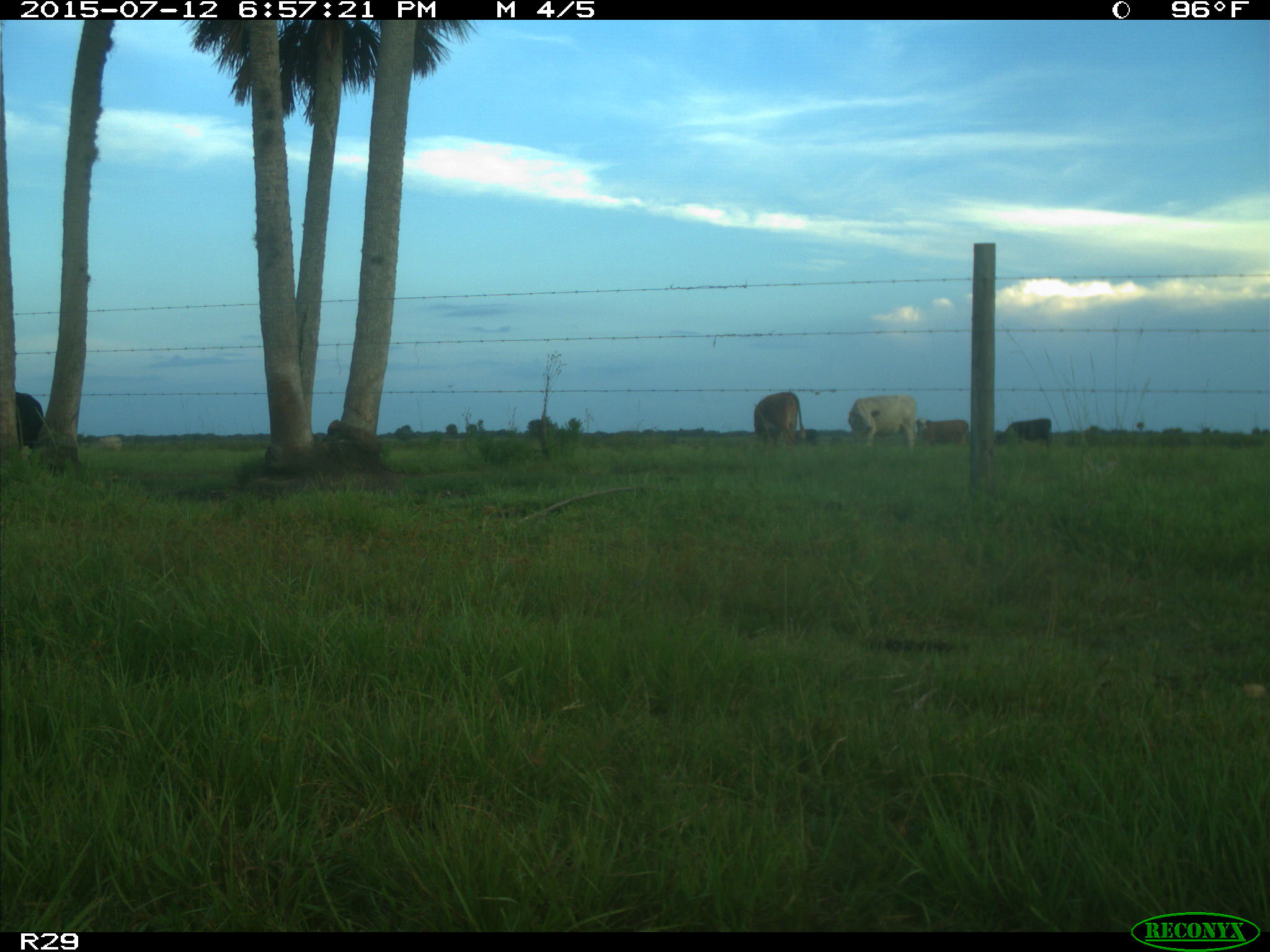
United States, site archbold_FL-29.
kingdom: Animalia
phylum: Chordata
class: Mammalia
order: Artiodactyla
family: Bovidae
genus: Bos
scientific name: Bos taurus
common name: domestic cow